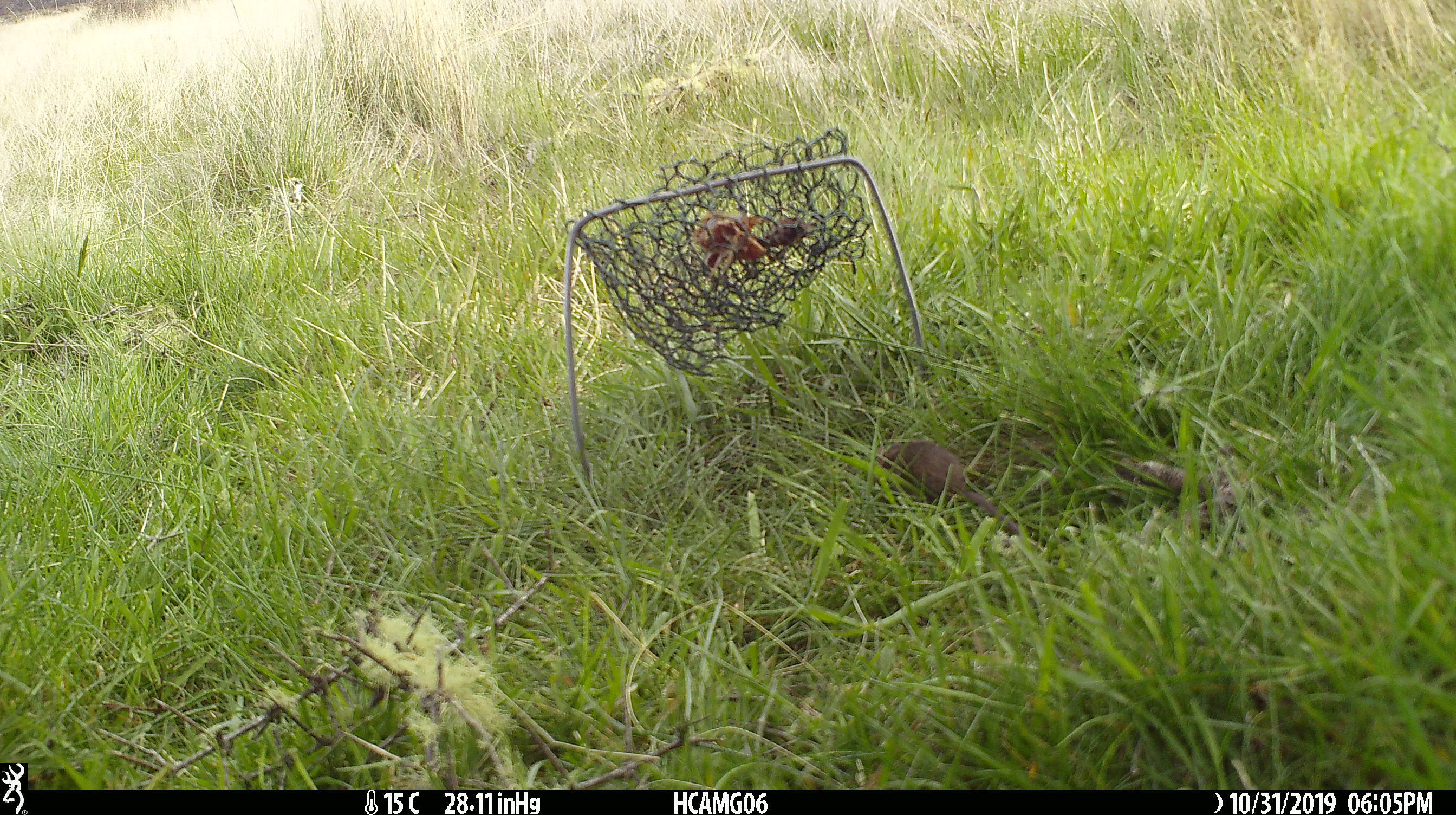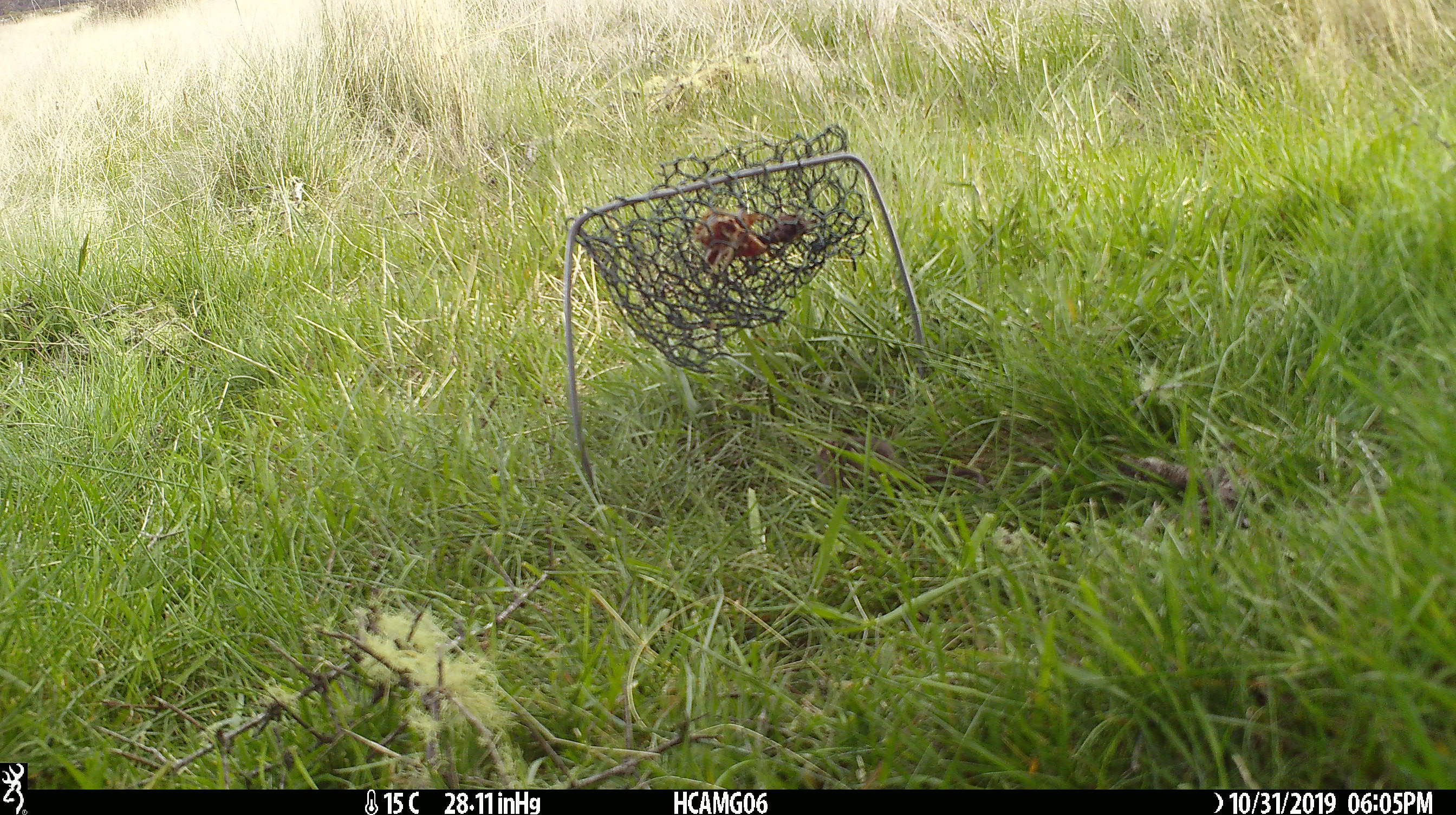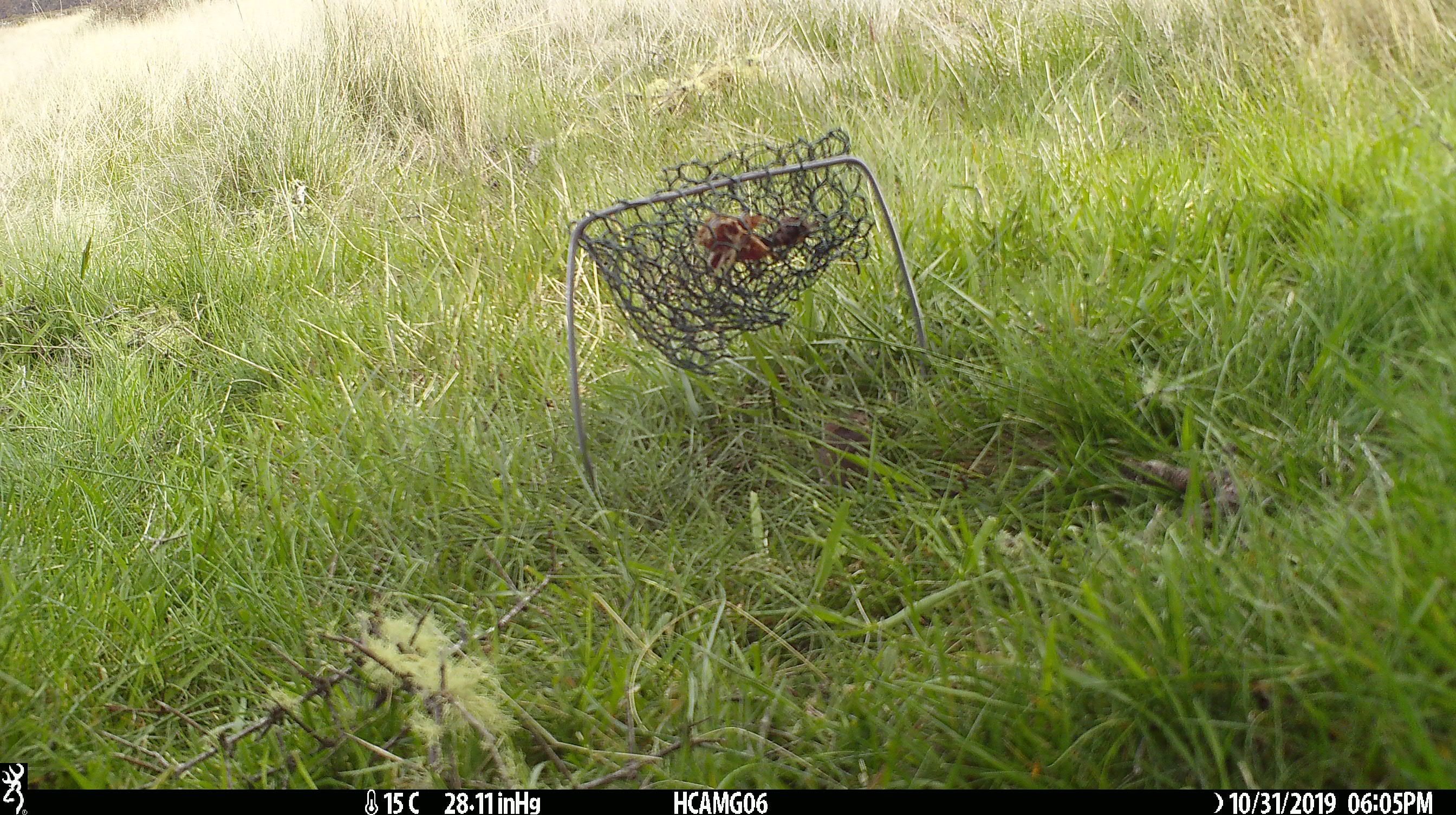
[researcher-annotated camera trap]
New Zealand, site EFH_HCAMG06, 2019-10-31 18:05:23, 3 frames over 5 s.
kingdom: Animalia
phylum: Chordata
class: Mammalia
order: Rodentia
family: Muridae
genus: Mus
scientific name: Mus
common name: mouse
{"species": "mouse (Mus)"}